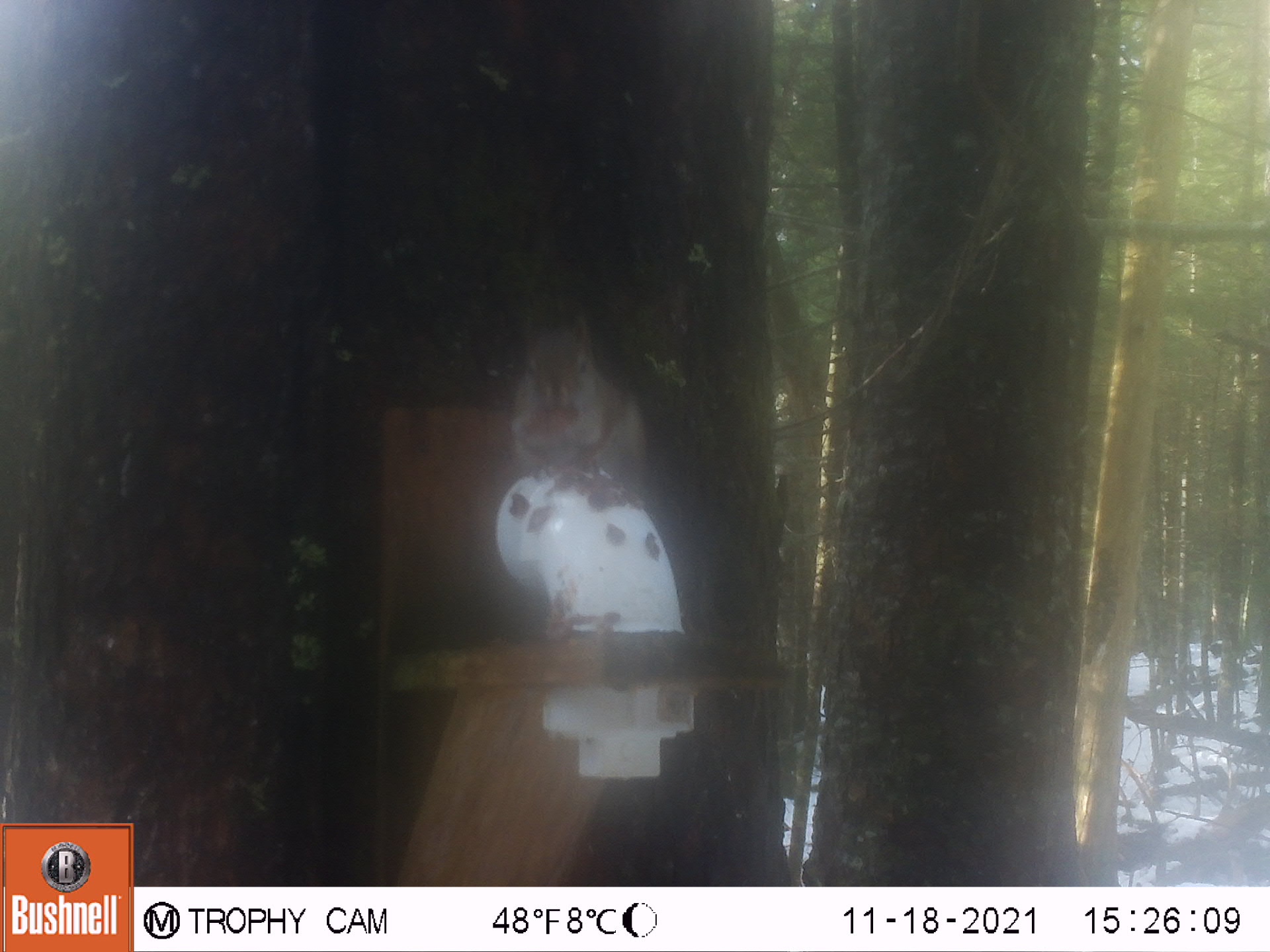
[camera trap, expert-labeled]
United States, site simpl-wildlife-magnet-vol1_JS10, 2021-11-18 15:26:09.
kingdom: Animalia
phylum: Chordata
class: Mammalia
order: Rodentia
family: Sciuridae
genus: Tamiasciurus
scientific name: Tamiasciurus hudsonicus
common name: red squirrel